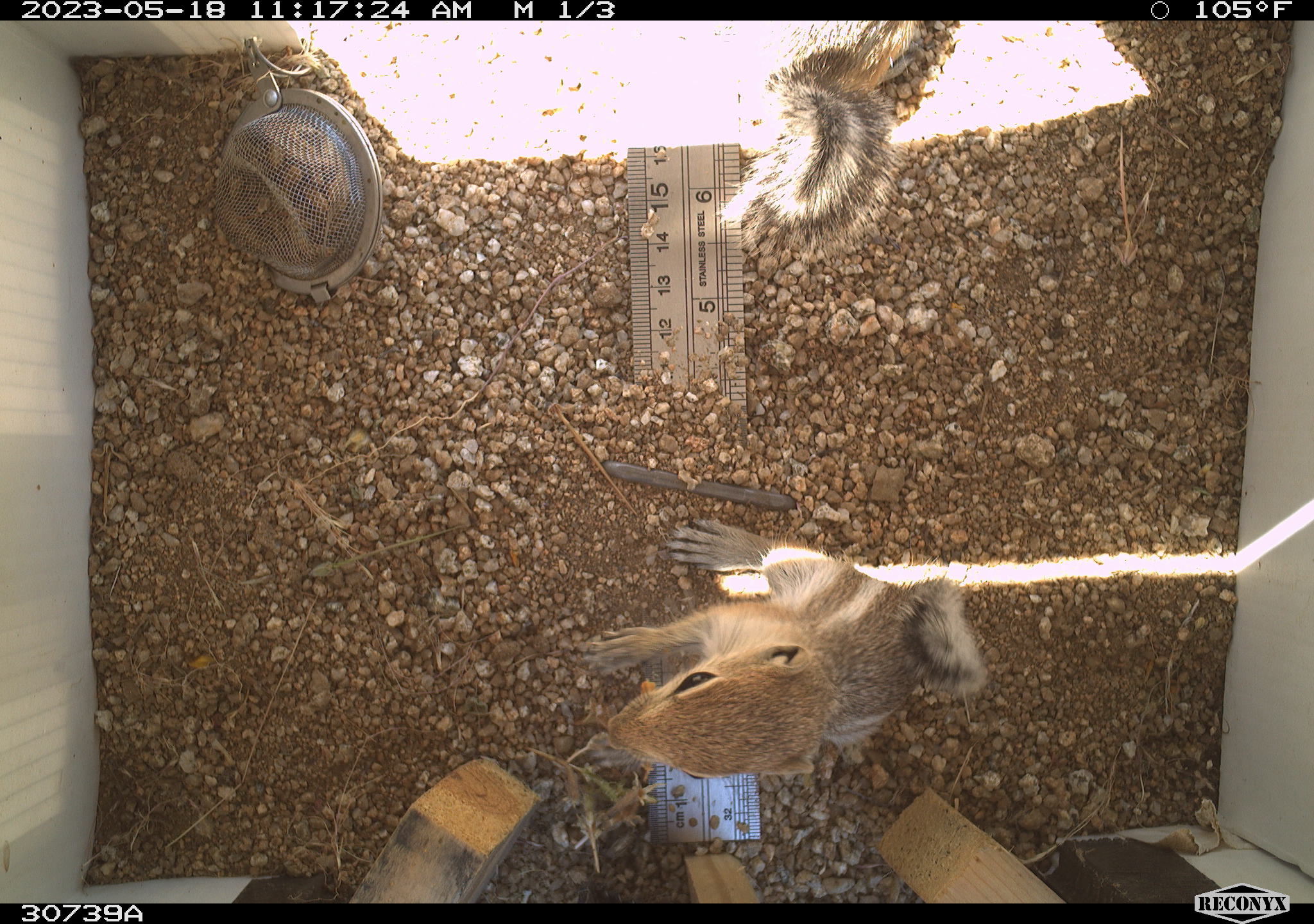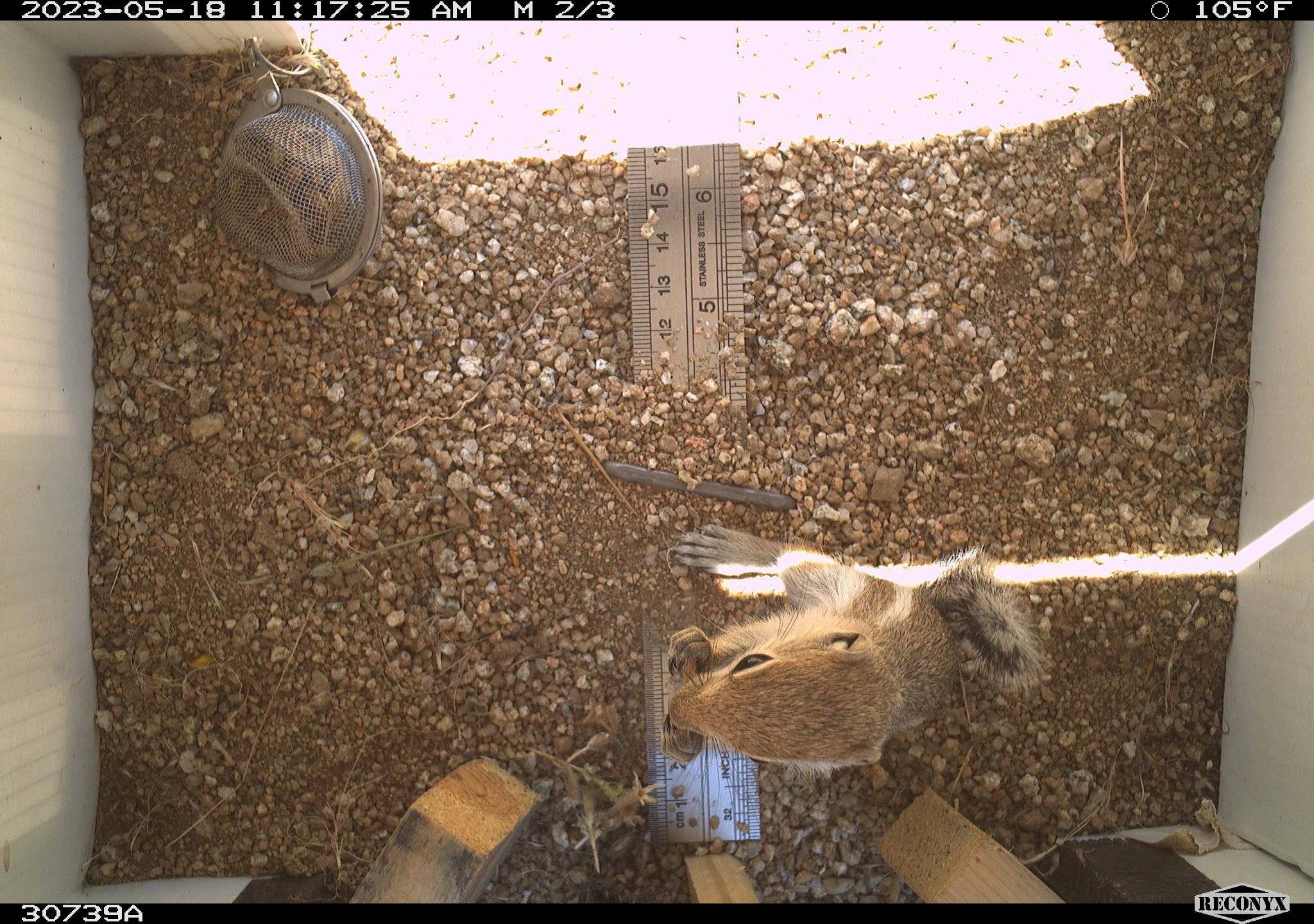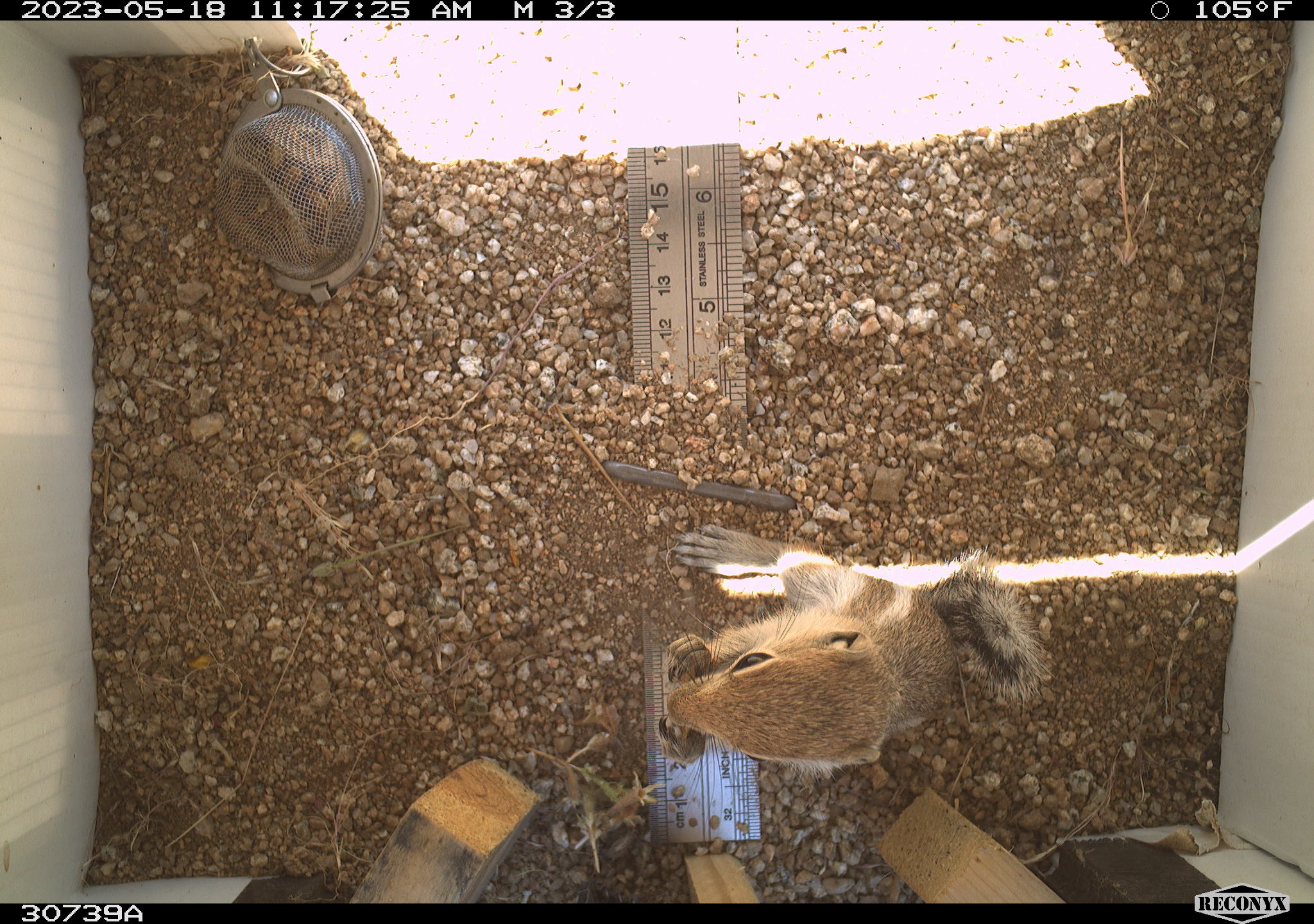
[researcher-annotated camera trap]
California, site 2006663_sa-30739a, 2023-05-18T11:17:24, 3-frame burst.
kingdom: Animalia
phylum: Chordata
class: Mammalia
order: Rodentia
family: Sciuridae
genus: Ammospermophilus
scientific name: Ammospermophilus leucurus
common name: white-tailed antelope squirrel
White-tailed antelope squirrel (Ammospermophilus leucurus).